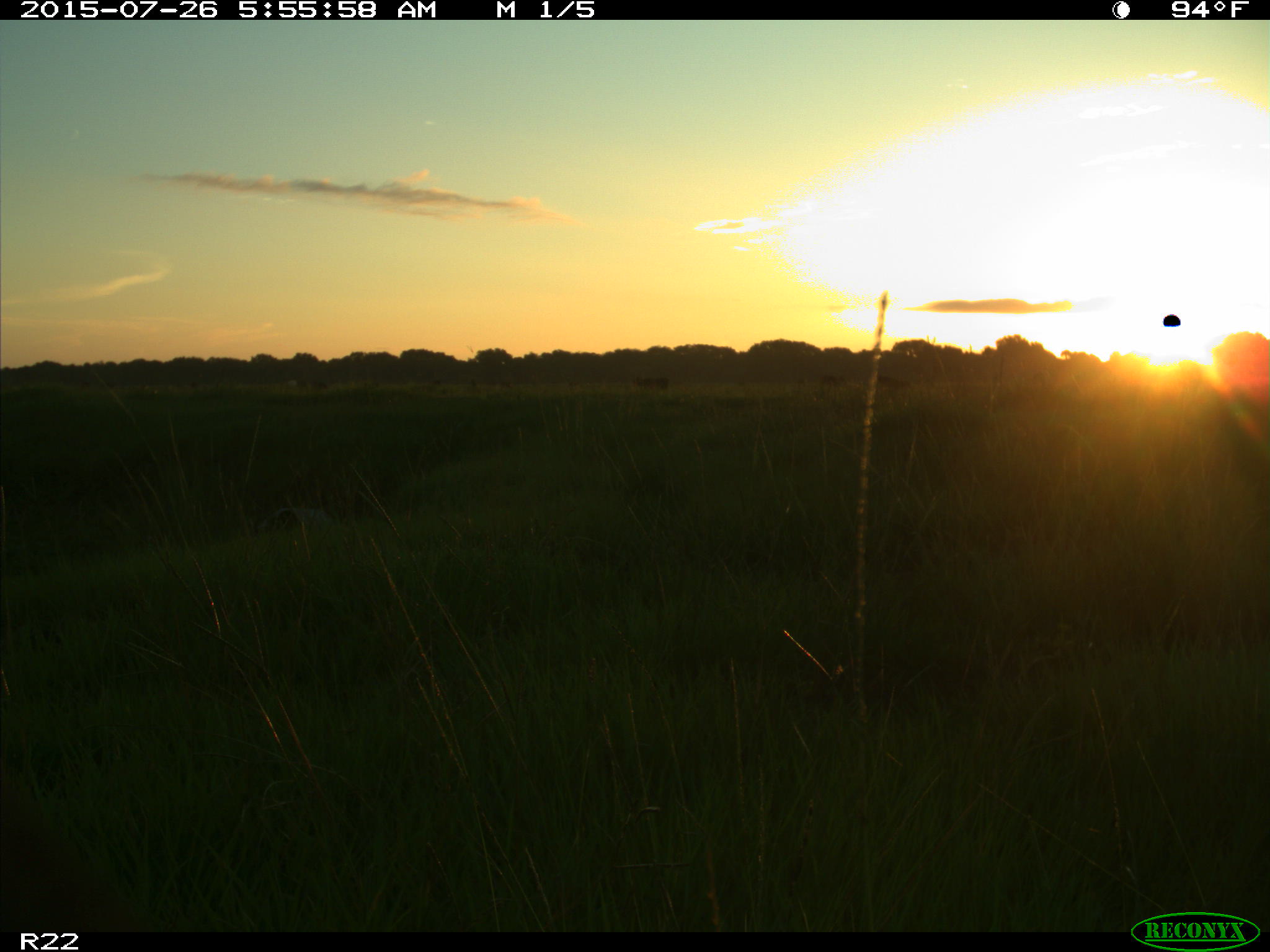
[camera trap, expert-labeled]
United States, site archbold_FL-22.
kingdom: Animalia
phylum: Chordata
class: Mammalia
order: Artiodactyla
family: Bovidae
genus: Bos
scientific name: Bos taurus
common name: domestic cow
Bos taurus (domestic cow).